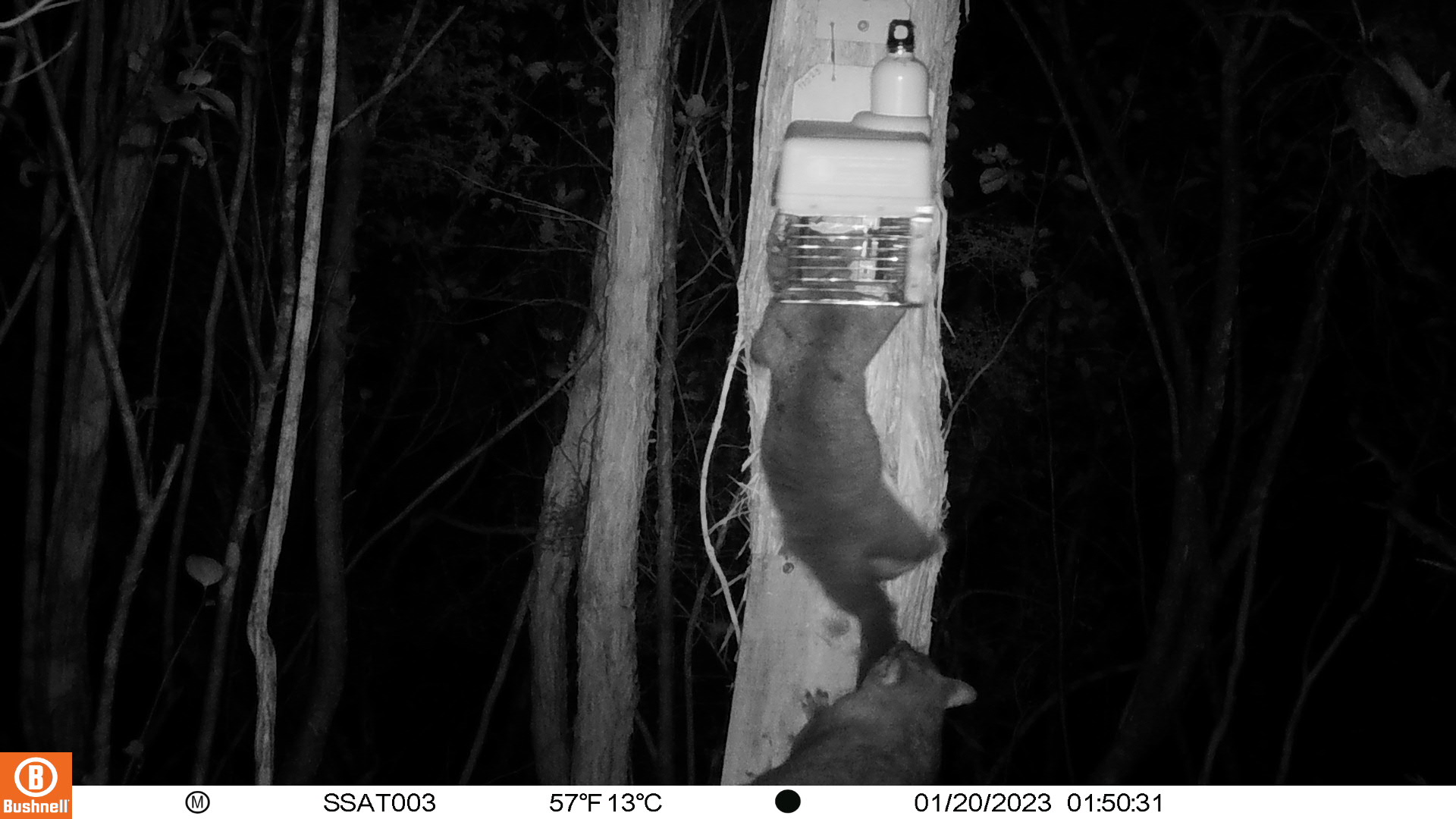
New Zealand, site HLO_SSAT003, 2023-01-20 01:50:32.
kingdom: Animalia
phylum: Chordata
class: Mammalia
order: Diprotodontia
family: Phalangeridae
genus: Trichosurus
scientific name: Trichosurus vulpecula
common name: common brushtail possum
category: possum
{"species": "possum (common brushtail possum) (Trichosurus vulpecula)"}